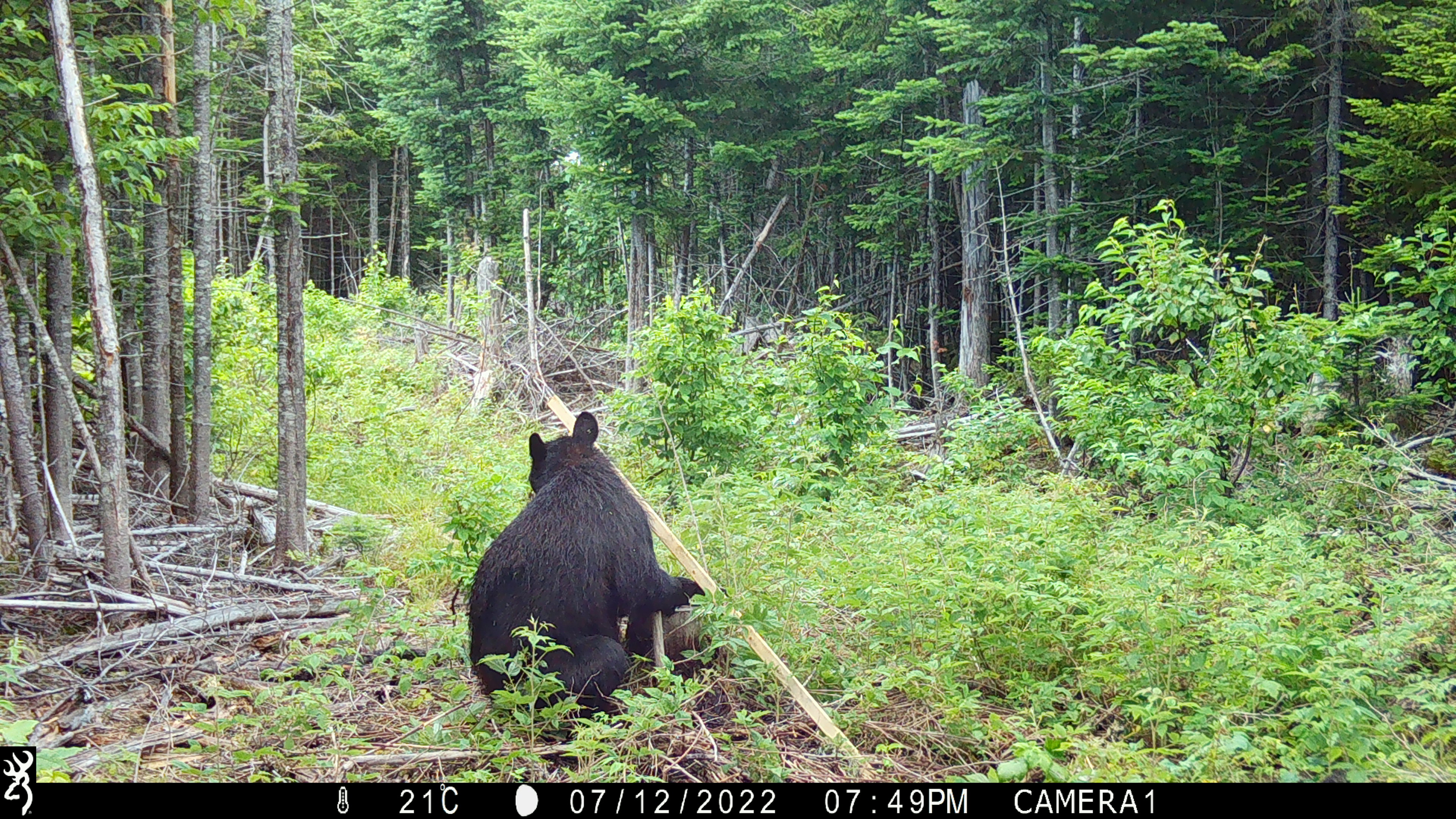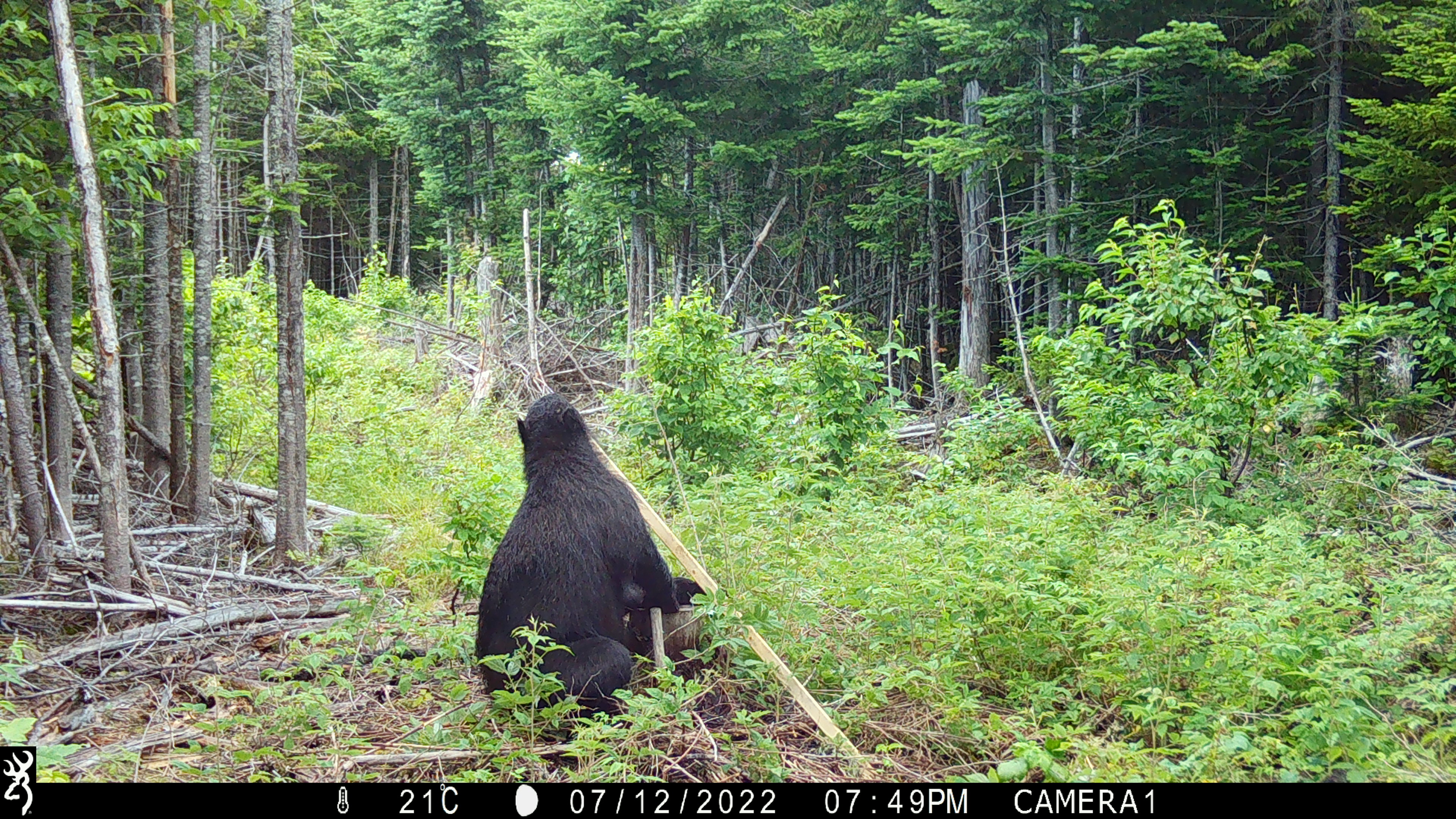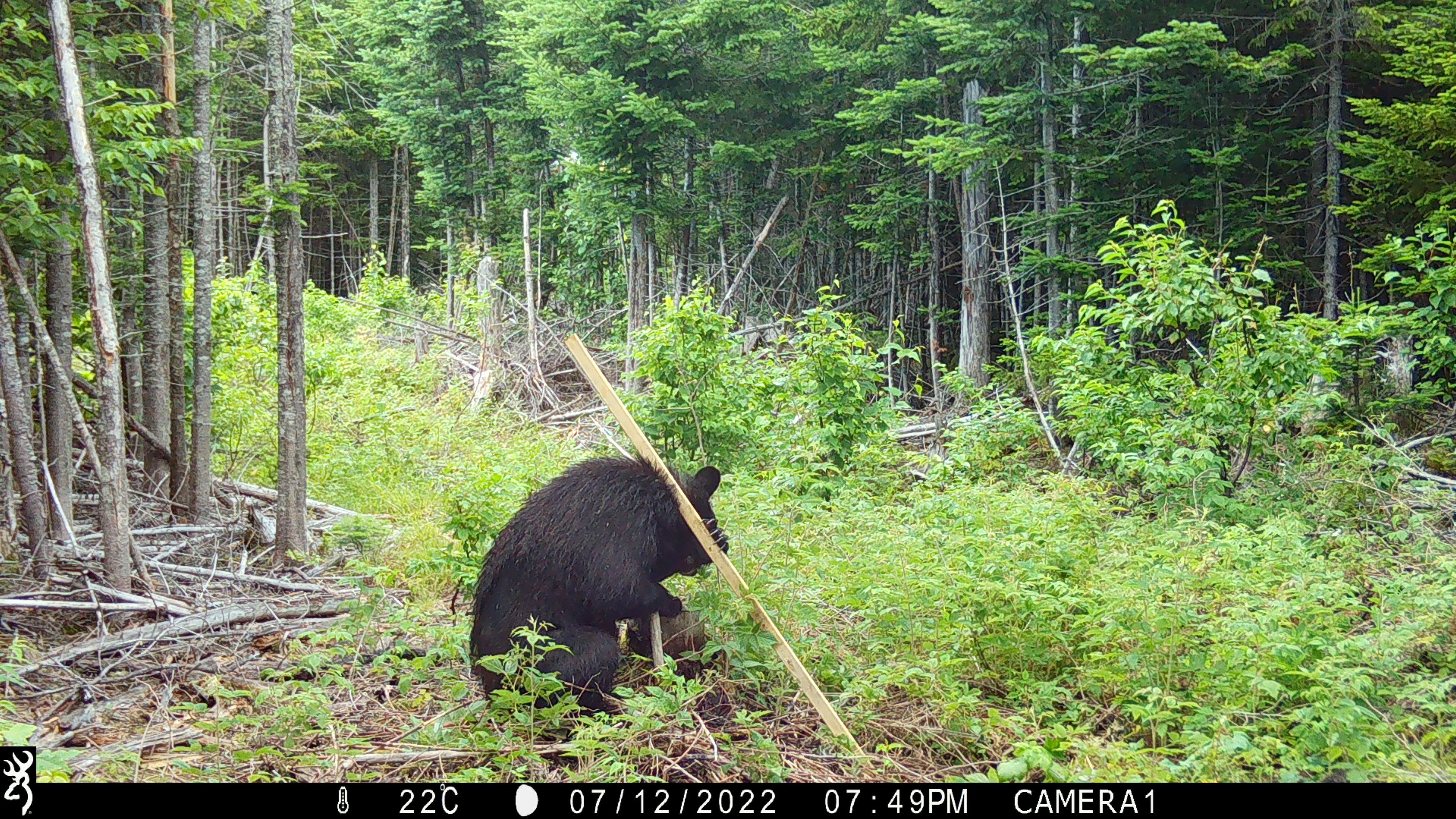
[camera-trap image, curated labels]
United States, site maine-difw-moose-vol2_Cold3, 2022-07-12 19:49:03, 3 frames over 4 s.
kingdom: Animalia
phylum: Chordata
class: Mammalia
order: Carnivora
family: Ursidae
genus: Ursus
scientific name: Ursus americanus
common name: black bear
Black bear (Ursus americanus).